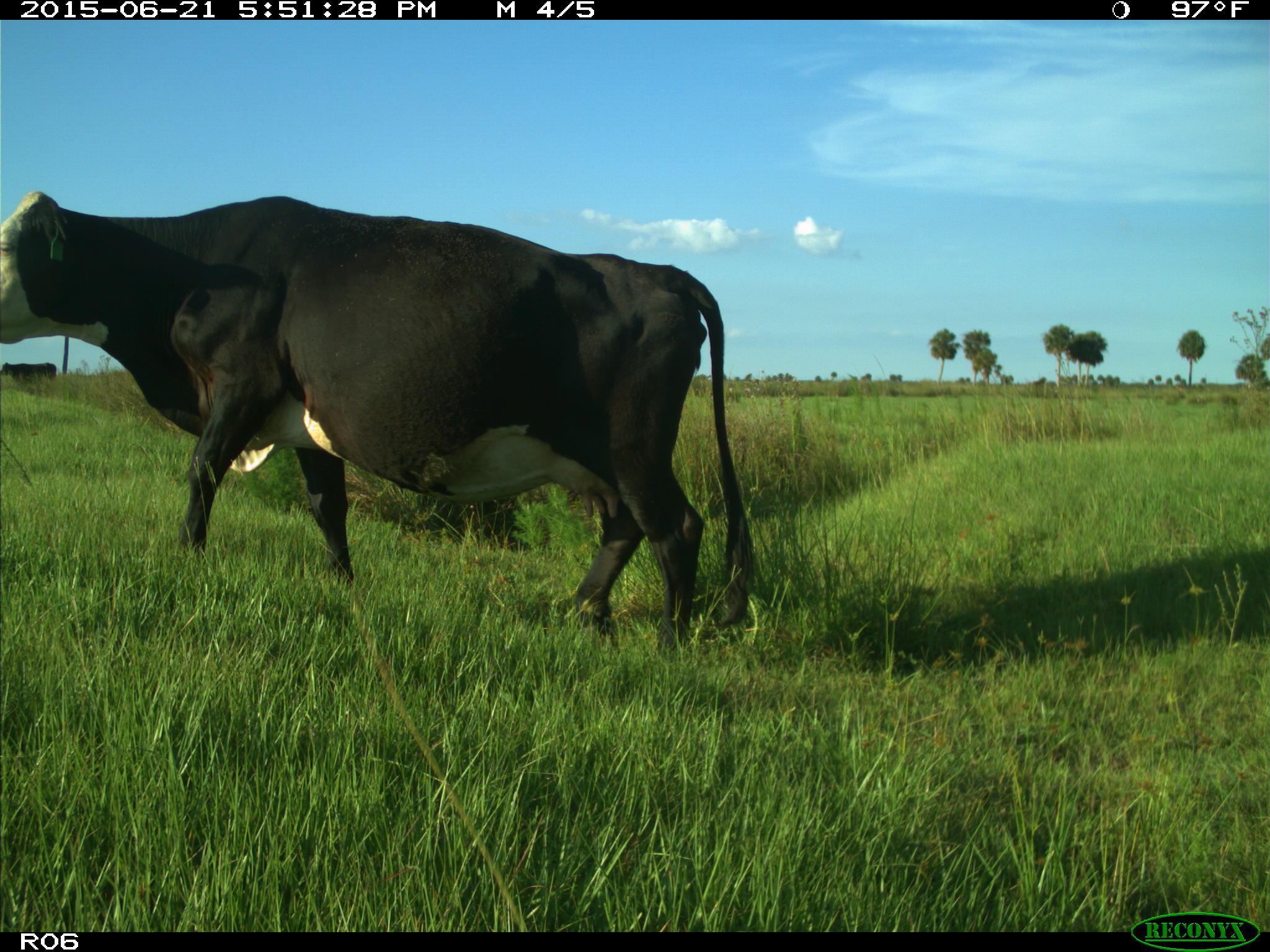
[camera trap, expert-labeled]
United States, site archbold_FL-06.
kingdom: Animalia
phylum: Chordata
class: Mammalia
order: Artiodactyla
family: Bovidae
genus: Bos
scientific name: Bos taurus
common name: domestic cow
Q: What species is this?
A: Bos taurus (domestic cow).